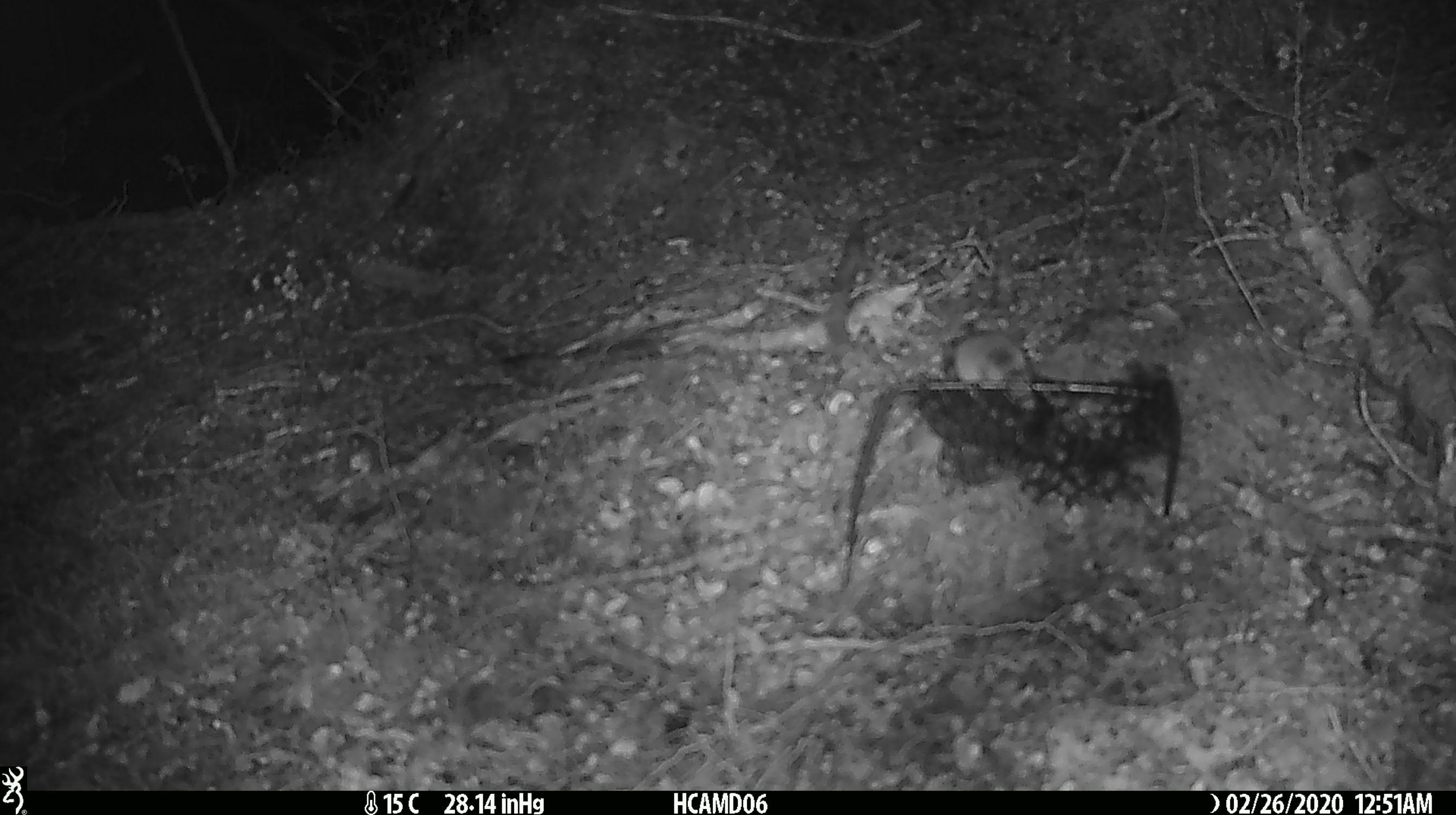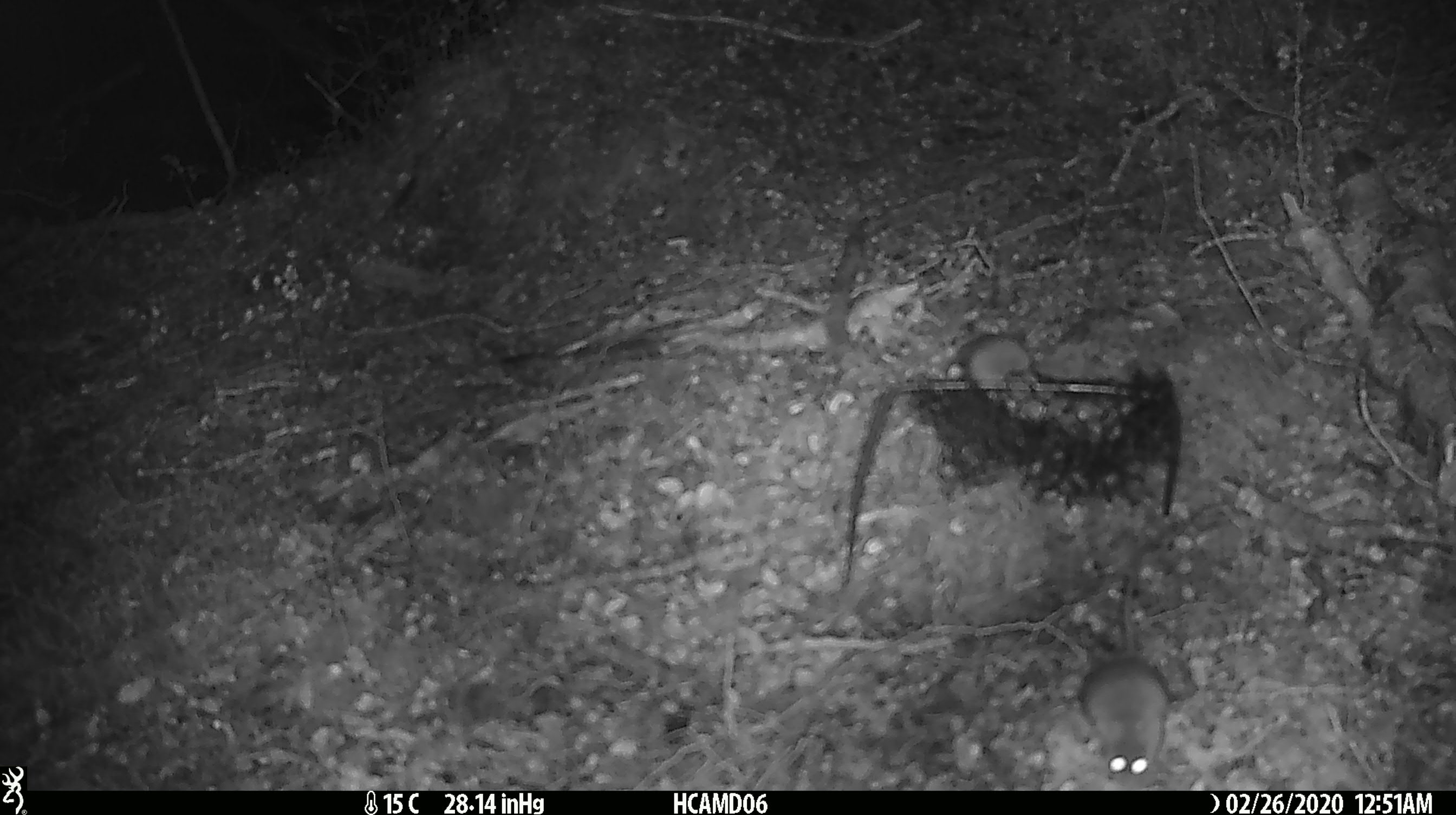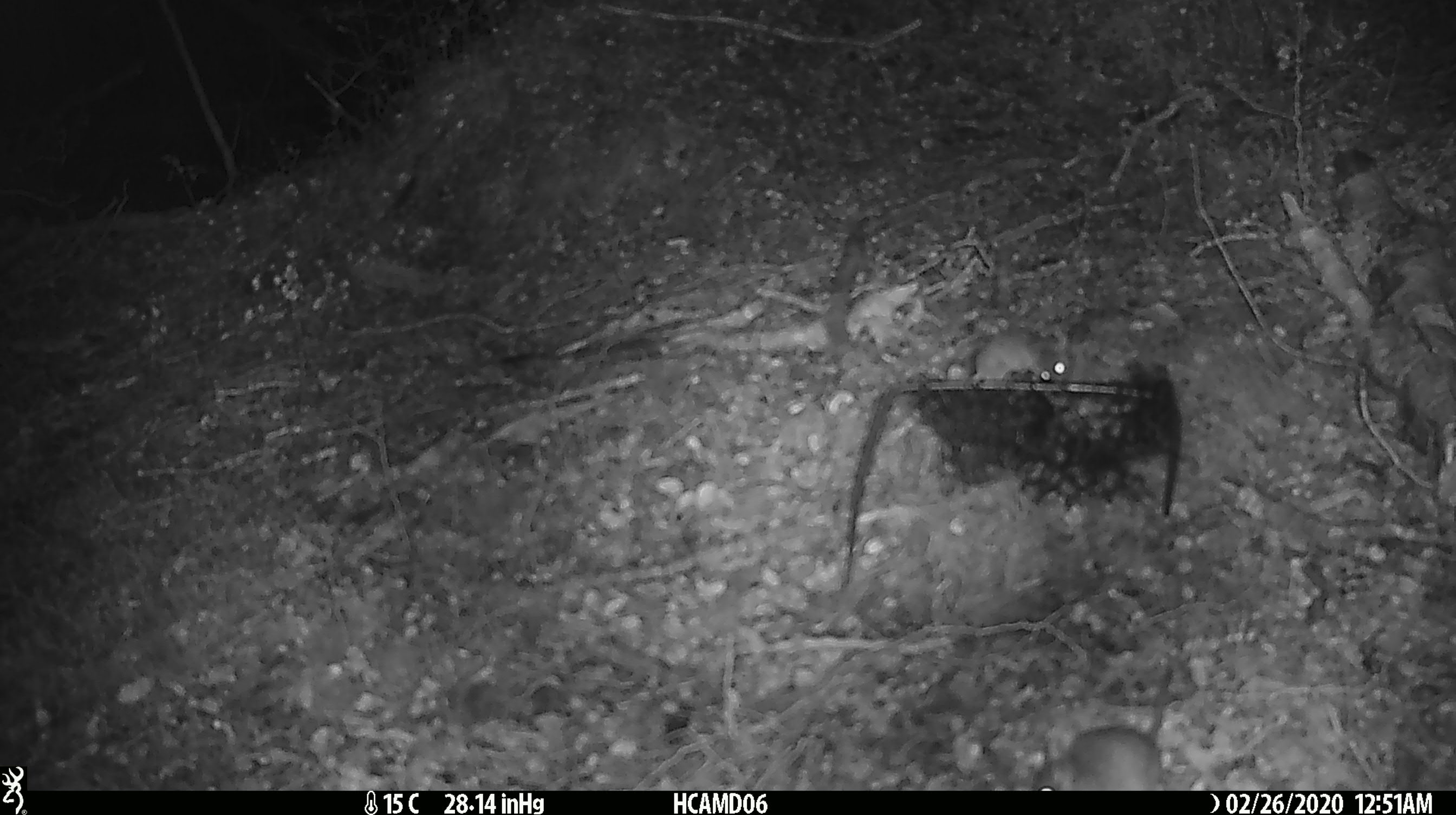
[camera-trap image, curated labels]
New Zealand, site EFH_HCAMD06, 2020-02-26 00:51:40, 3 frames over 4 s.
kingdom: Animalia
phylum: Chordata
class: Mammalia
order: Rodentia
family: Muridae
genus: Mus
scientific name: Mus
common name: mouse